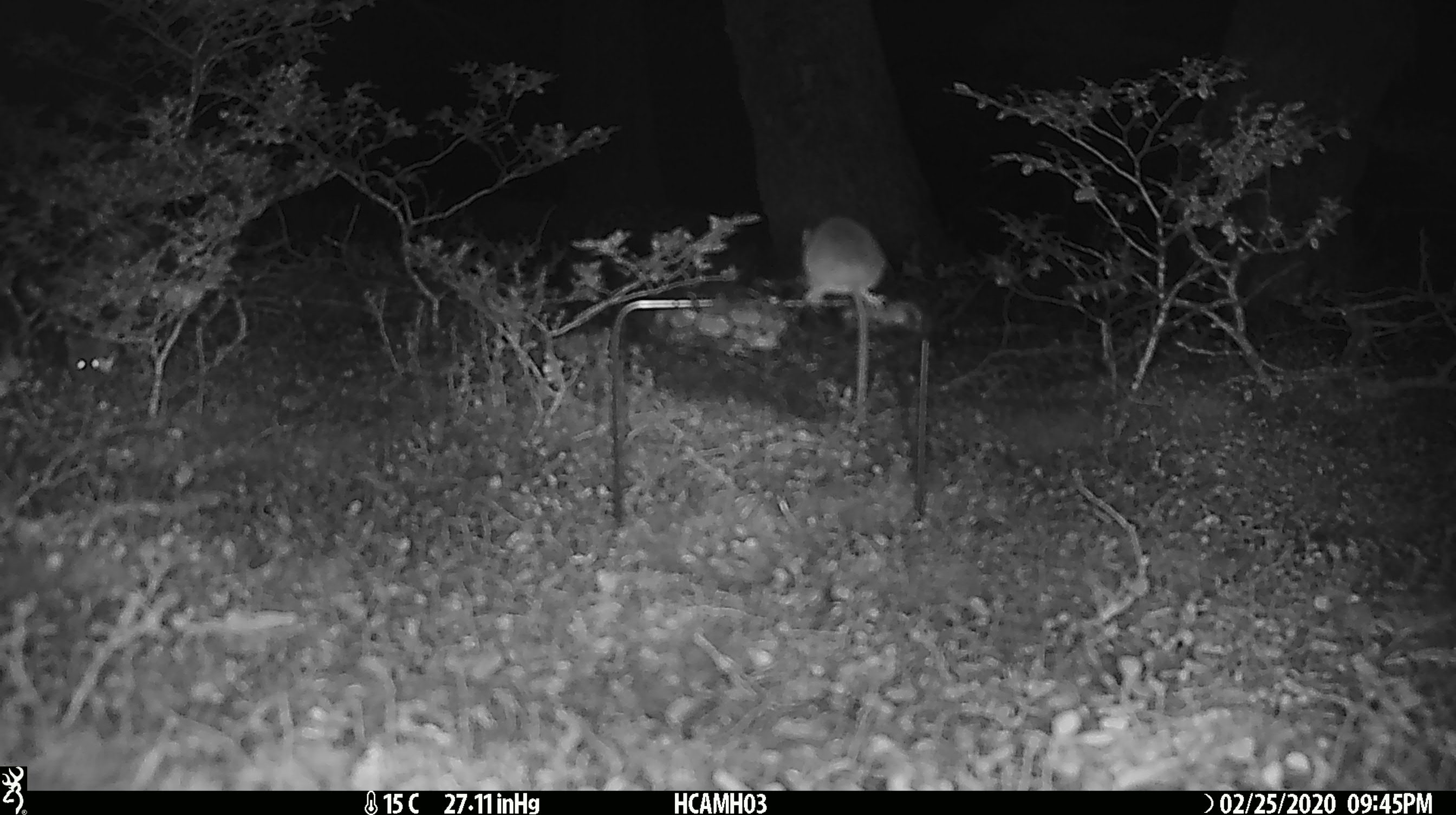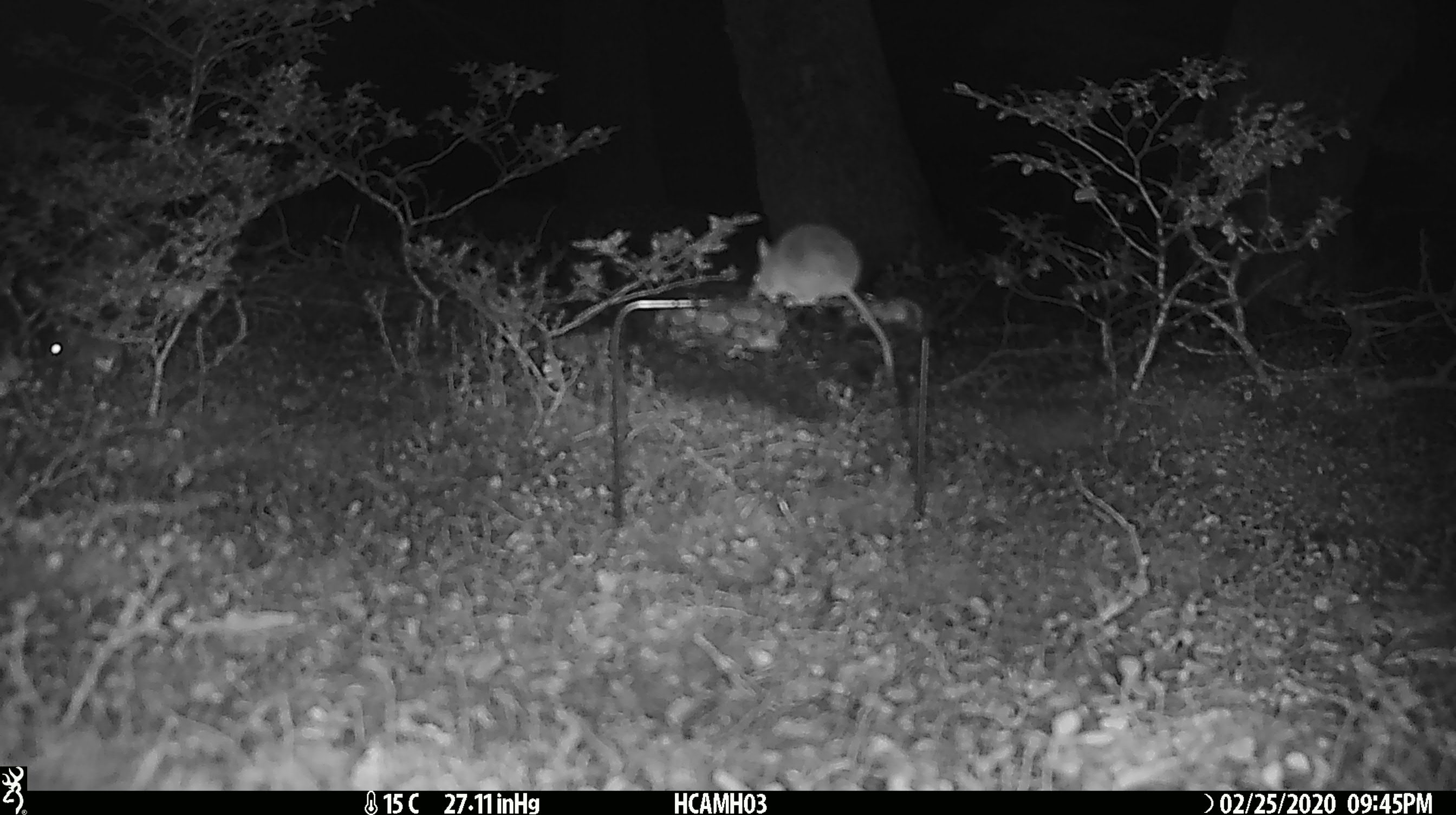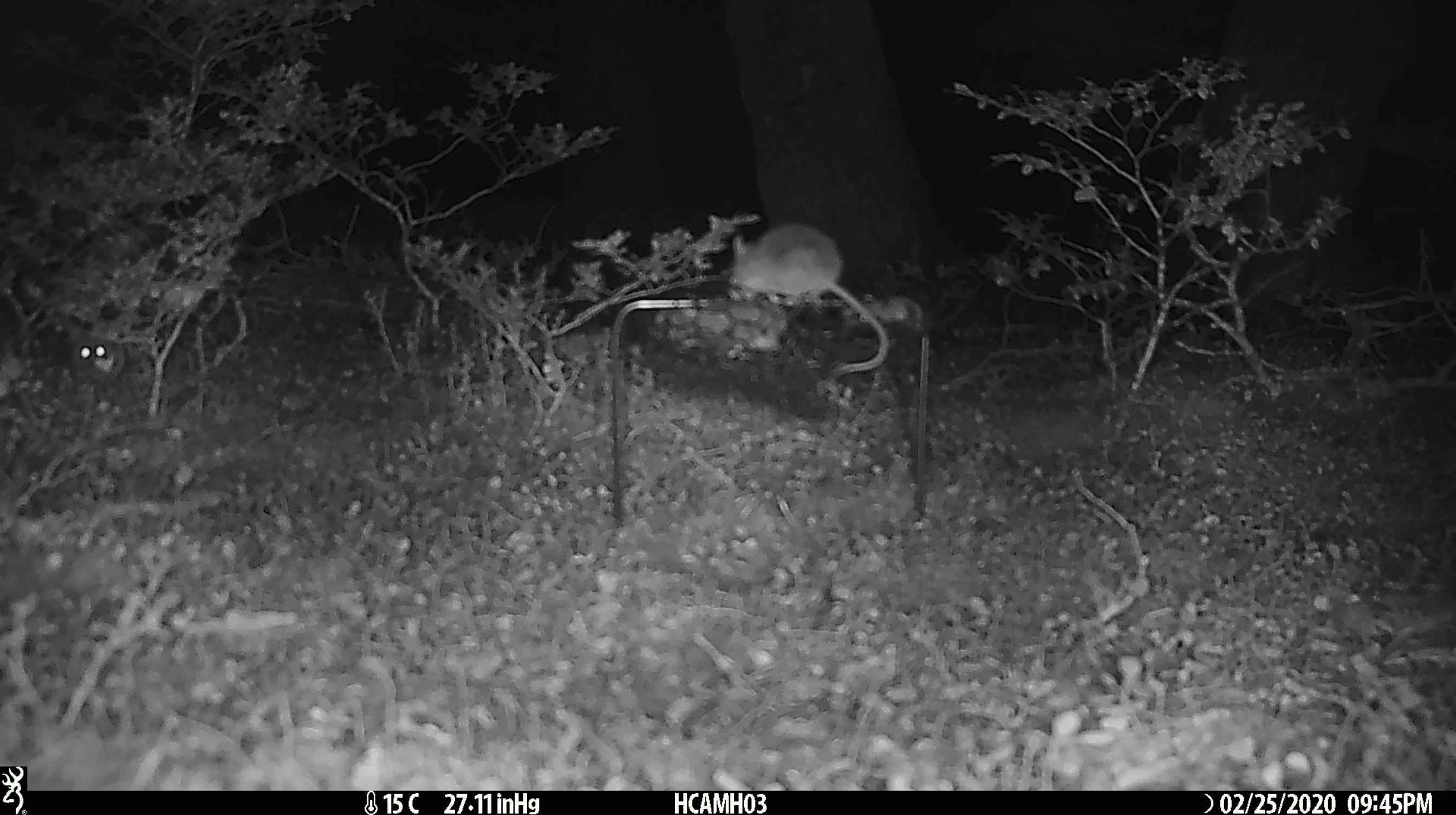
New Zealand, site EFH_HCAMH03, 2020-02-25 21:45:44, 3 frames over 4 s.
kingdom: Animalia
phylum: Chordata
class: Mammalia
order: Rodentia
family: Muridae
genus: Mus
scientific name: Mus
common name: mouse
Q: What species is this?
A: Mouse (Mus).